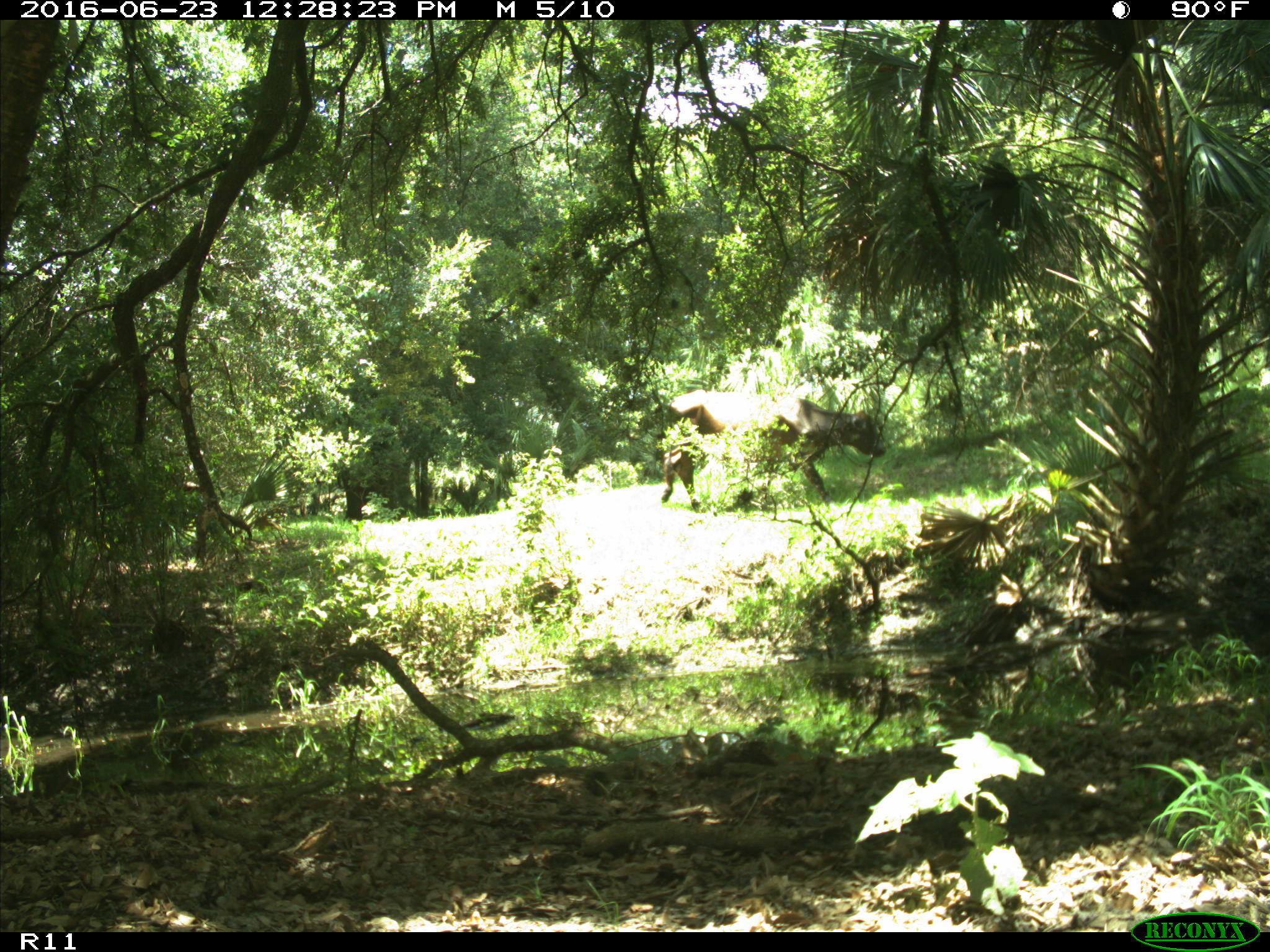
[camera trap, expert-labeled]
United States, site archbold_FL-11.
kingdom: Animalia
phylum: Chordata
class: Mammalia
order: Artiodactyla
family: Bovidae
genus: Bos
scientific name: Bos taurus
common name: domestic cow